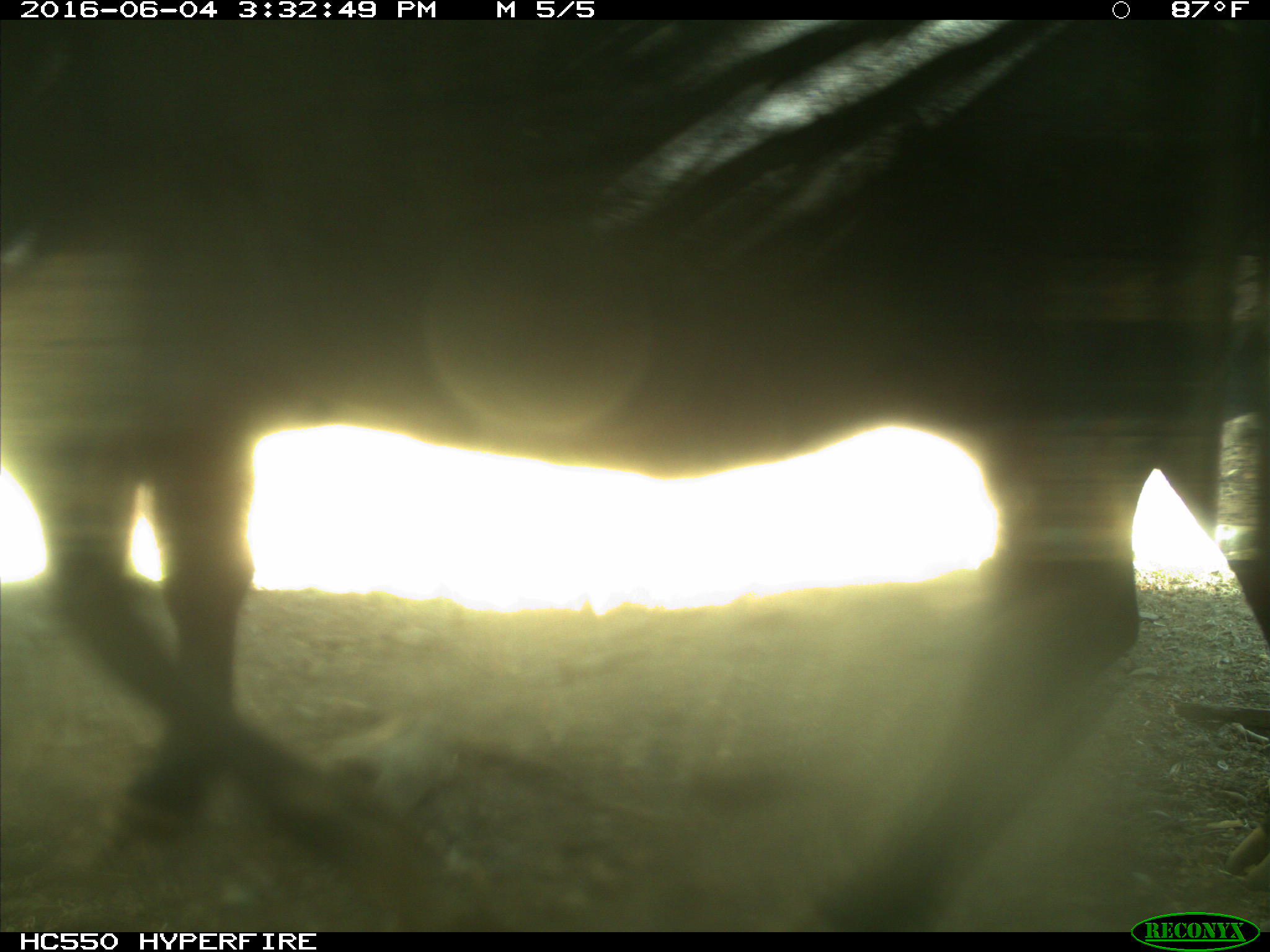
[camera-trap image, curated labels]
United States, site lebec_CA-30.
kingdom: Animalia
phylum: Chordata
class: Mammalia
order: Artiodactyla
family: Bovidae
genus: Bos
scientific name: Bos taurus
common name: domestic cow